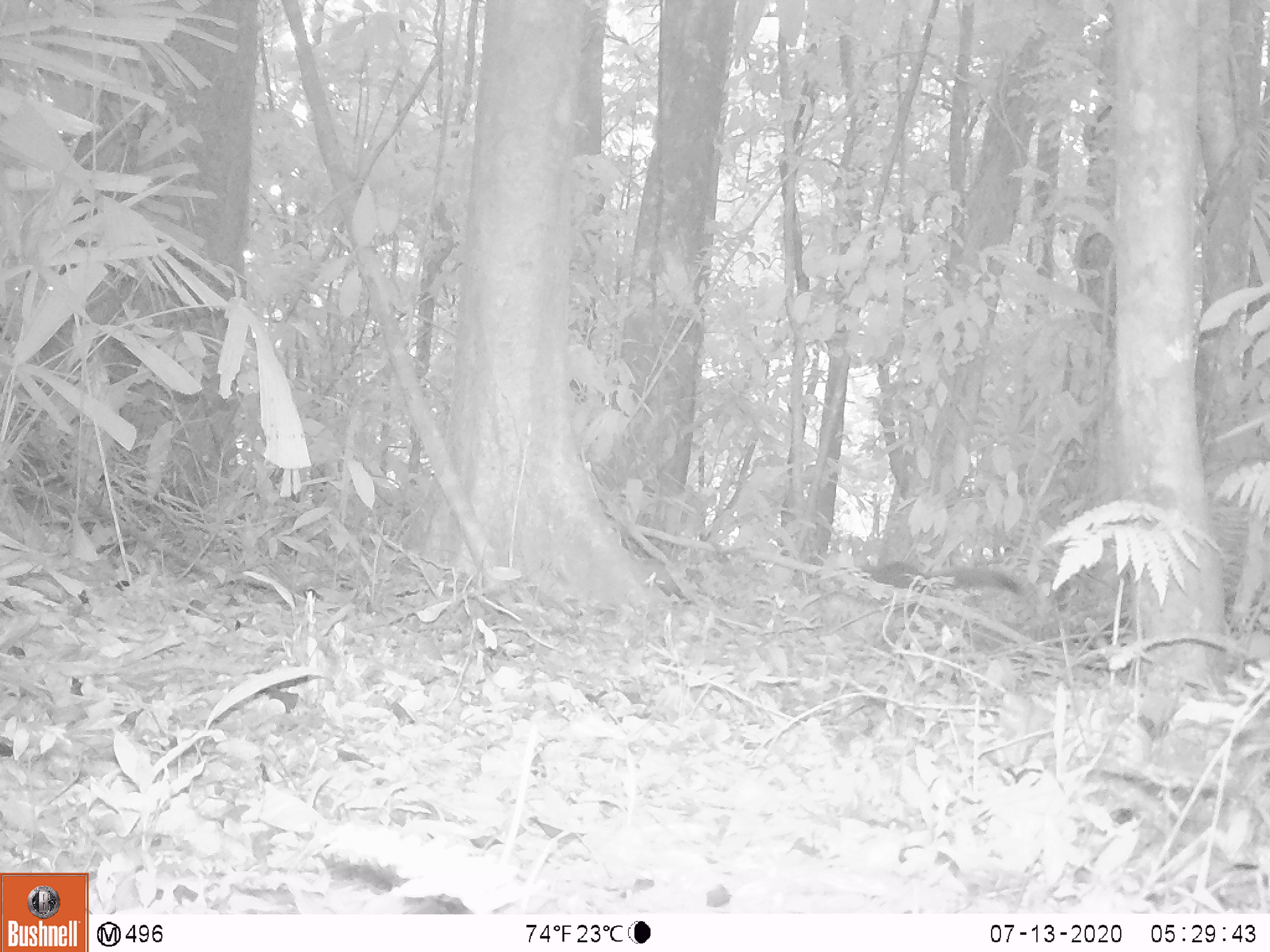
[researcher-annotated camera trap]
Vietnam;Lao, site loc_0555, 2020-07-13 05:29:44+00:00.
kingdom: Animalia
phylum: Chordata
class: Mammalia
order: Rodentia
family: Sciuridae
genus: Callosciurus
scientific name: Callosciurus erythraeus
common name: pallas's squirrel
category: pallass squirrel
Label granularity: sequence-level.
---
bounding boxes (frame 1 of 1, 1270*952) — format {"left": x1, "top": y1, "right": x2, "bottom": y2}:
pallass squirrel: {"left": 839, "top": 561, "right": 1021, "bottom": 596}